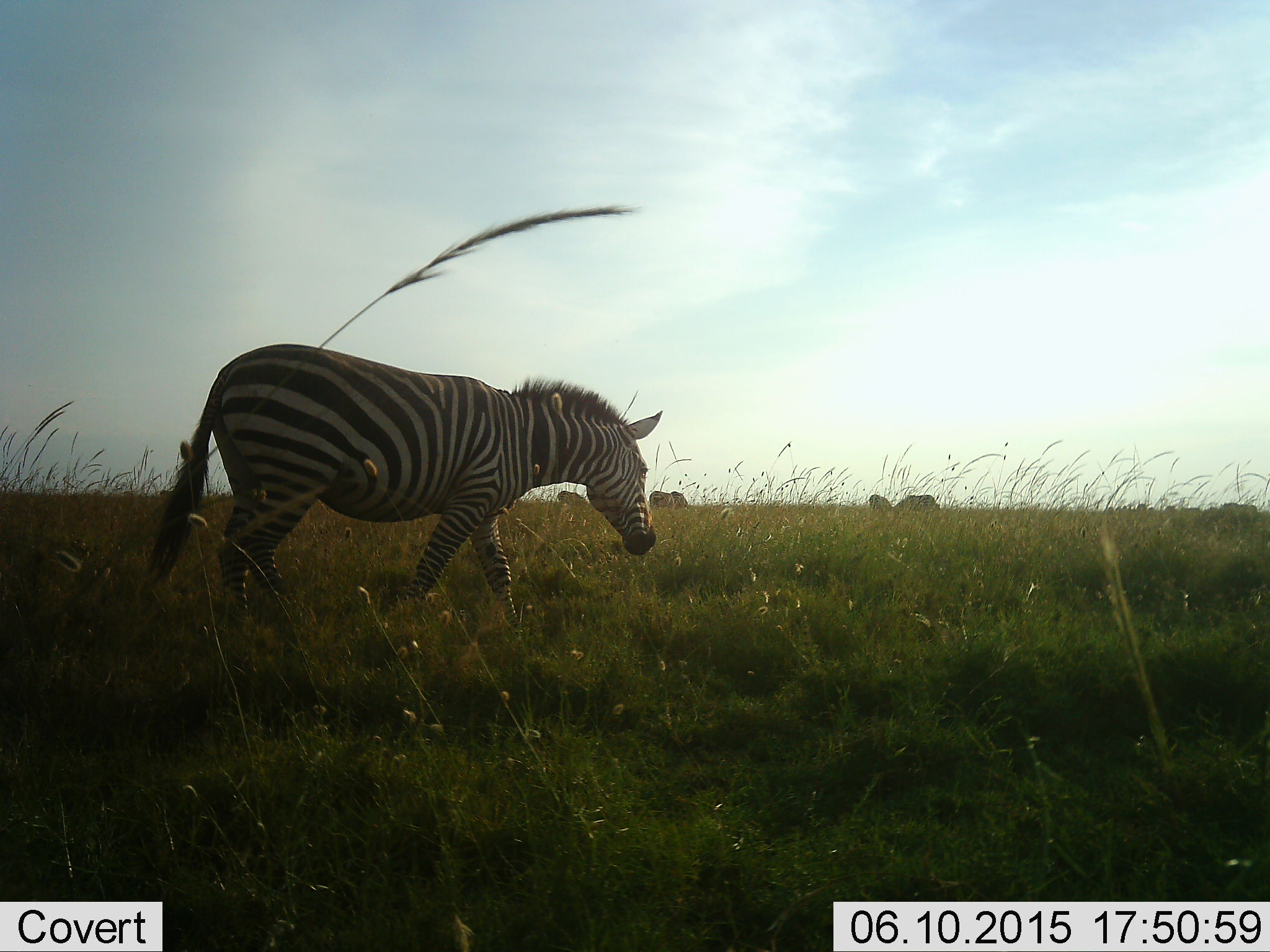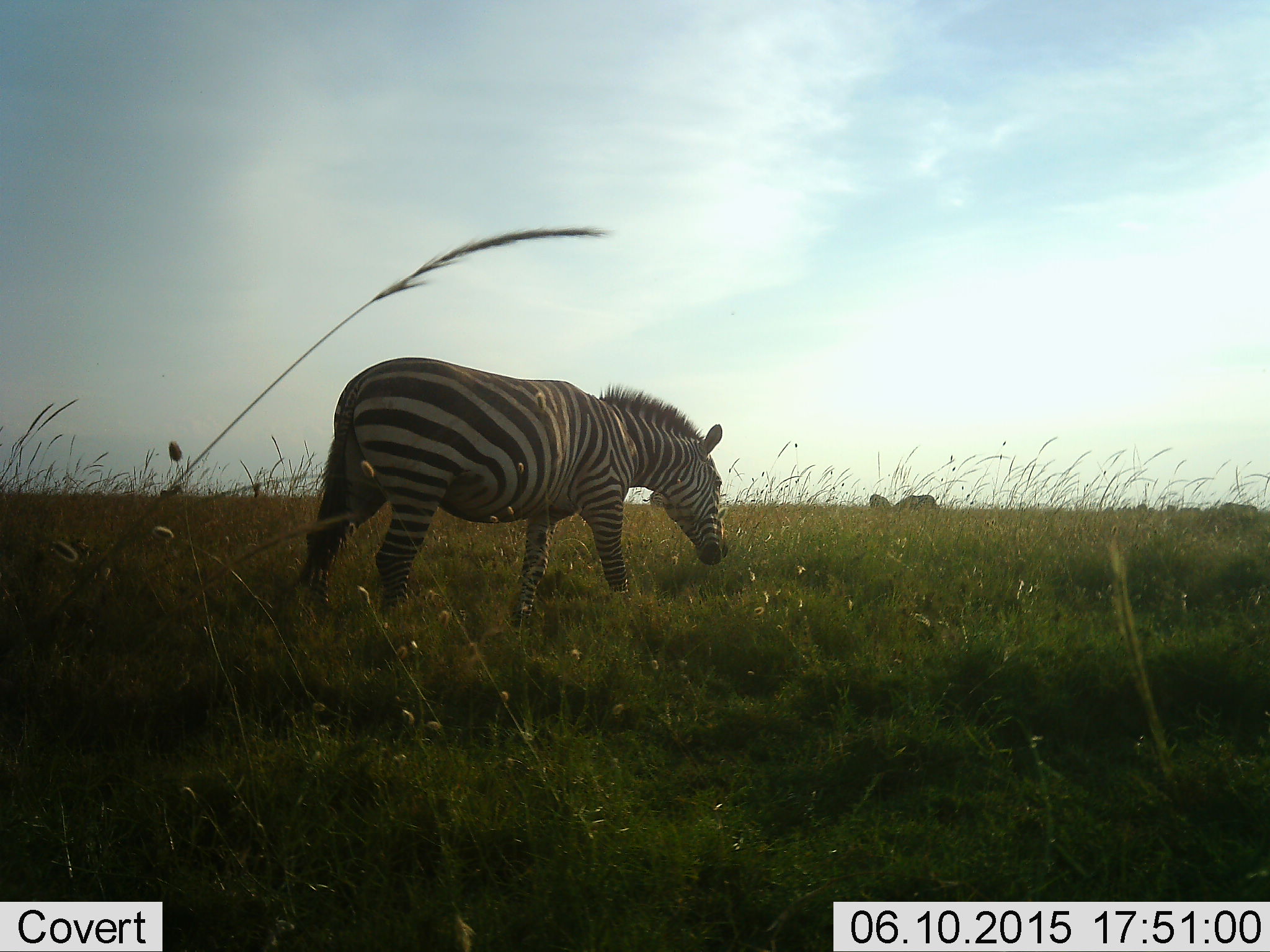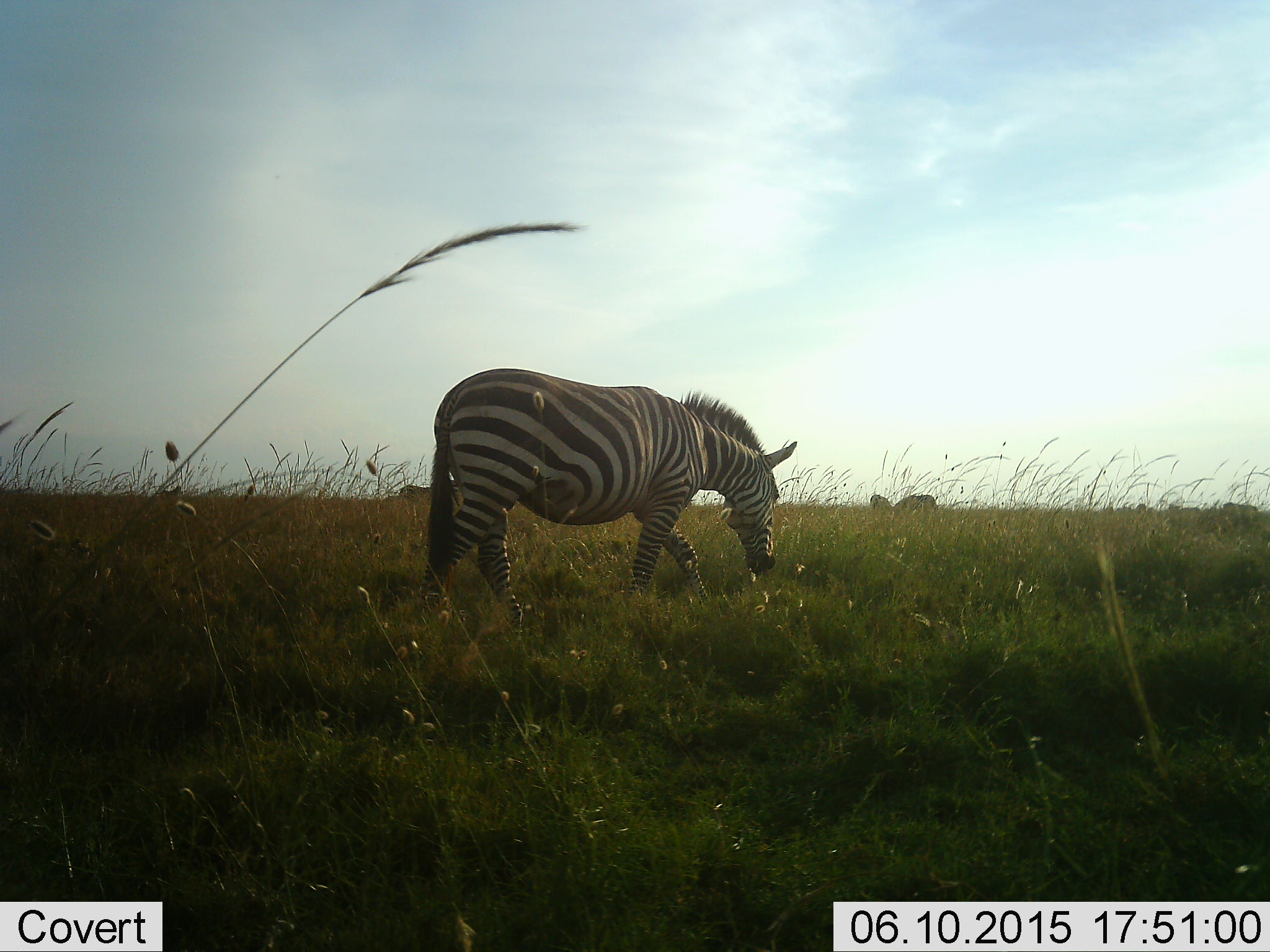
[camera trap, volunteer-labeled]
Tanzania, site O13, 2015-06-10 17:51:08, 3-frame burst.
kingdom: Animalia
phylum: Chordata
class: Mammalia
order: Perissodactyla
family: Equidae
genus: Equus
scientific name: Equus quagga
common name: plains zebra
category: zebra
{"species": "zebra (plains zebra) (Equus quagga)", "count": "1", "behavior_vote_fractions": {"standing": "30%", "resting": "0%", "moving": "90%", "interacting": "0%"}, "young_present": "0%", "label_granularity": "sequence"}